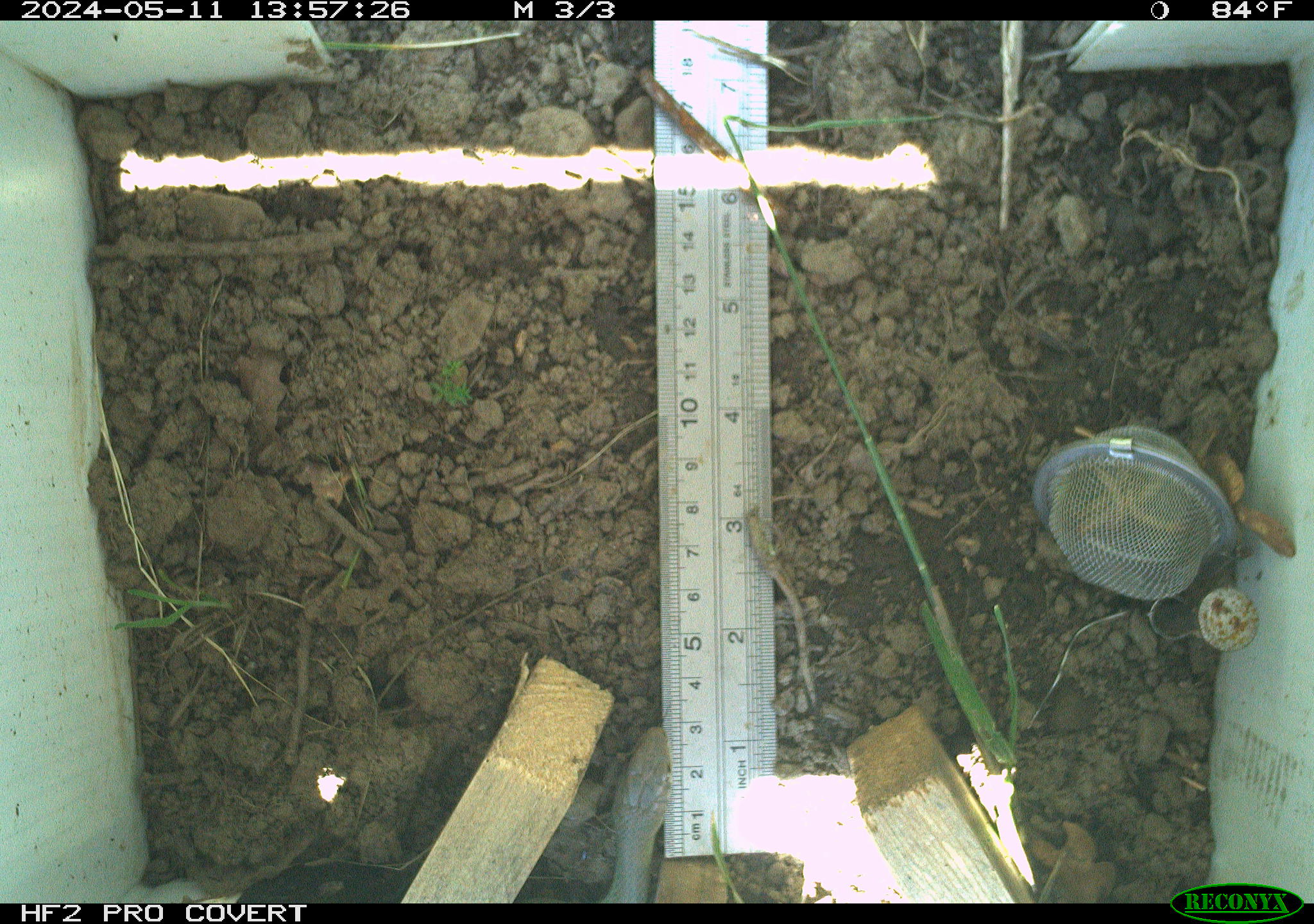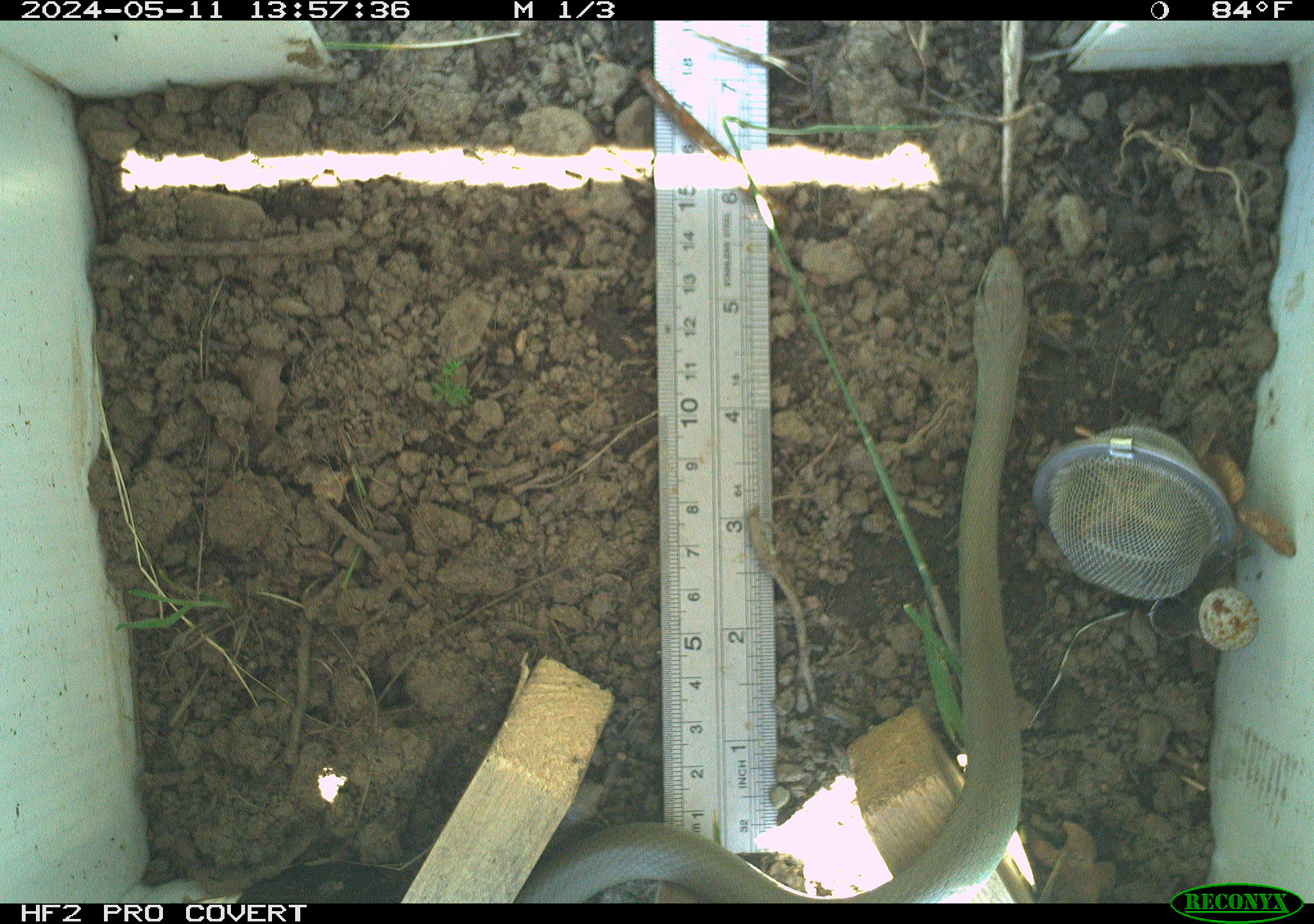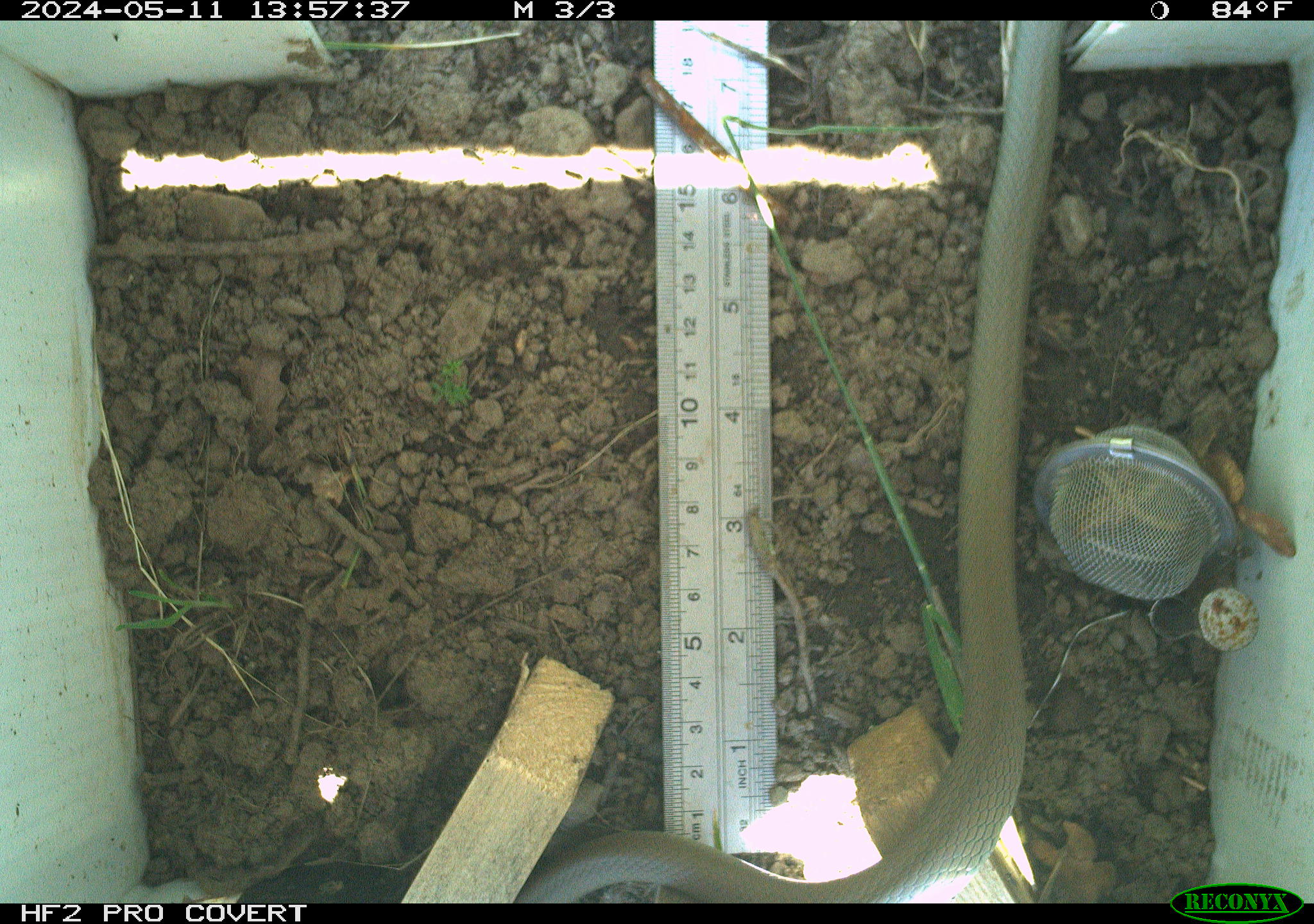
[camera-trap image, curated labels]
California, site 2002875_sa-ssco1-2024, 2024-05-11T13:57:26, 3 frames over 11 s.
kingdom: Animalia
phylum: Chordata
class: Reptilia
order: Squamata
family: Colubridae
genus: Coluber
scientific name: Coluber constrictor mormon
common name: western yellow-bellied racer